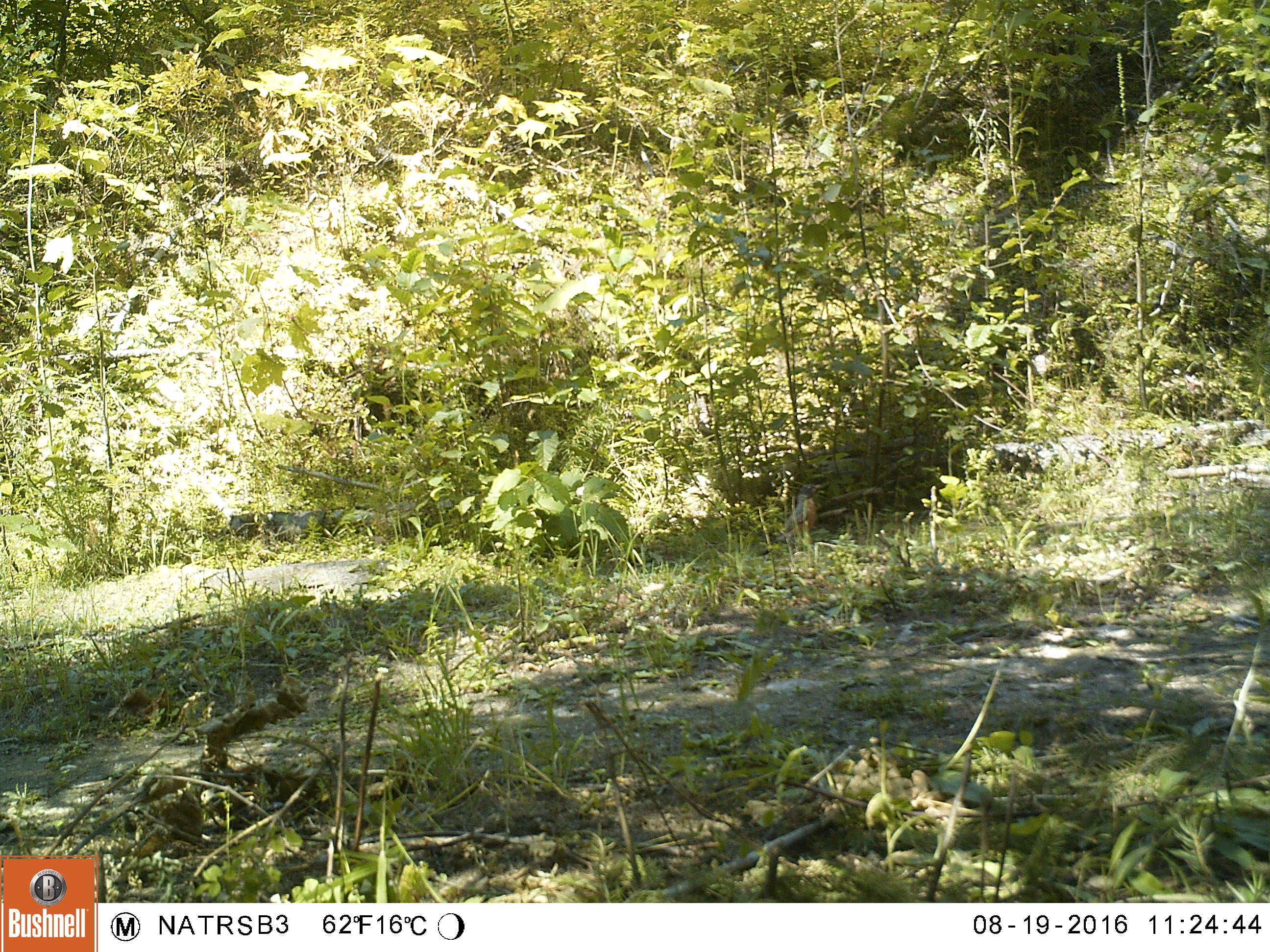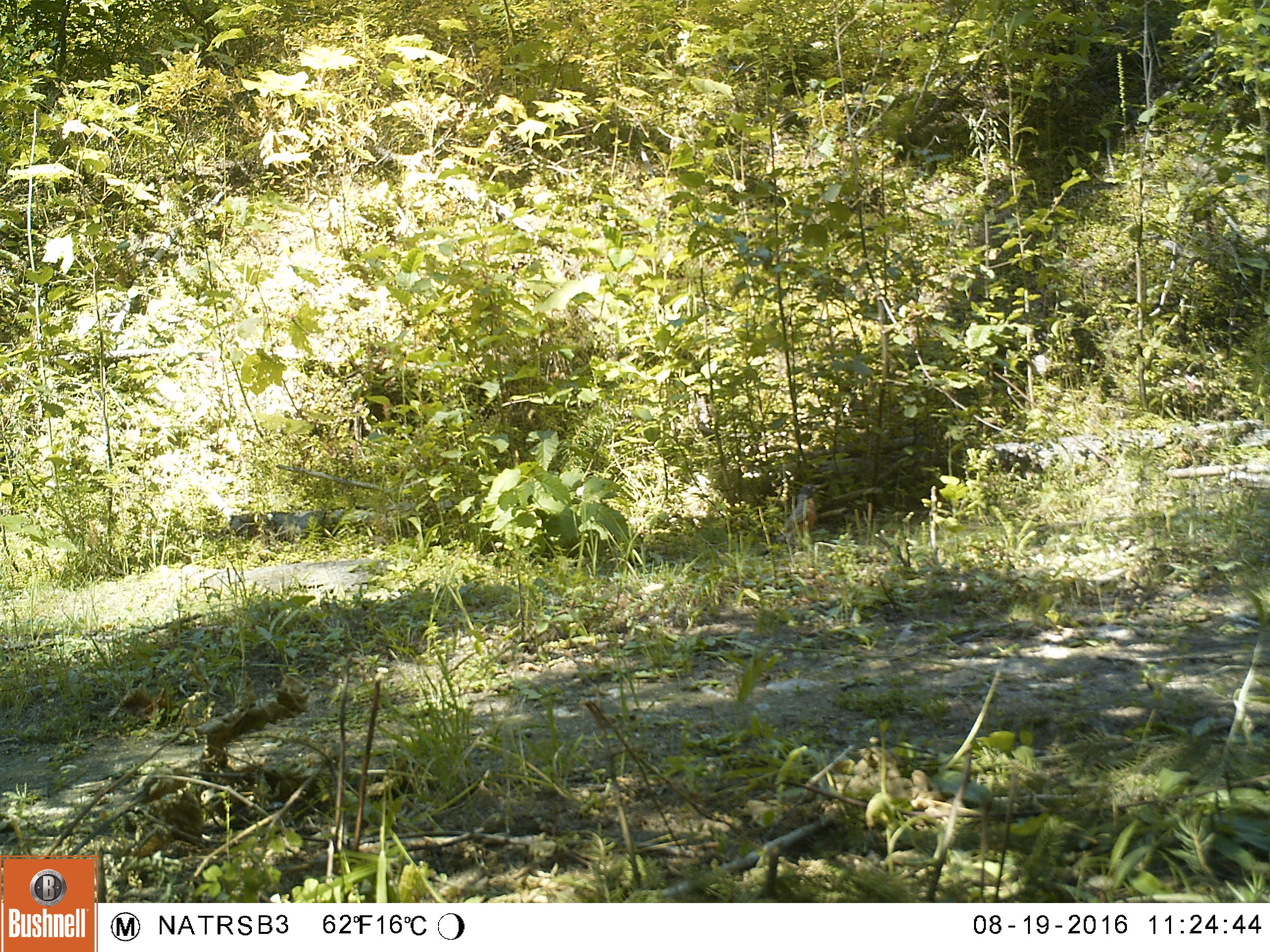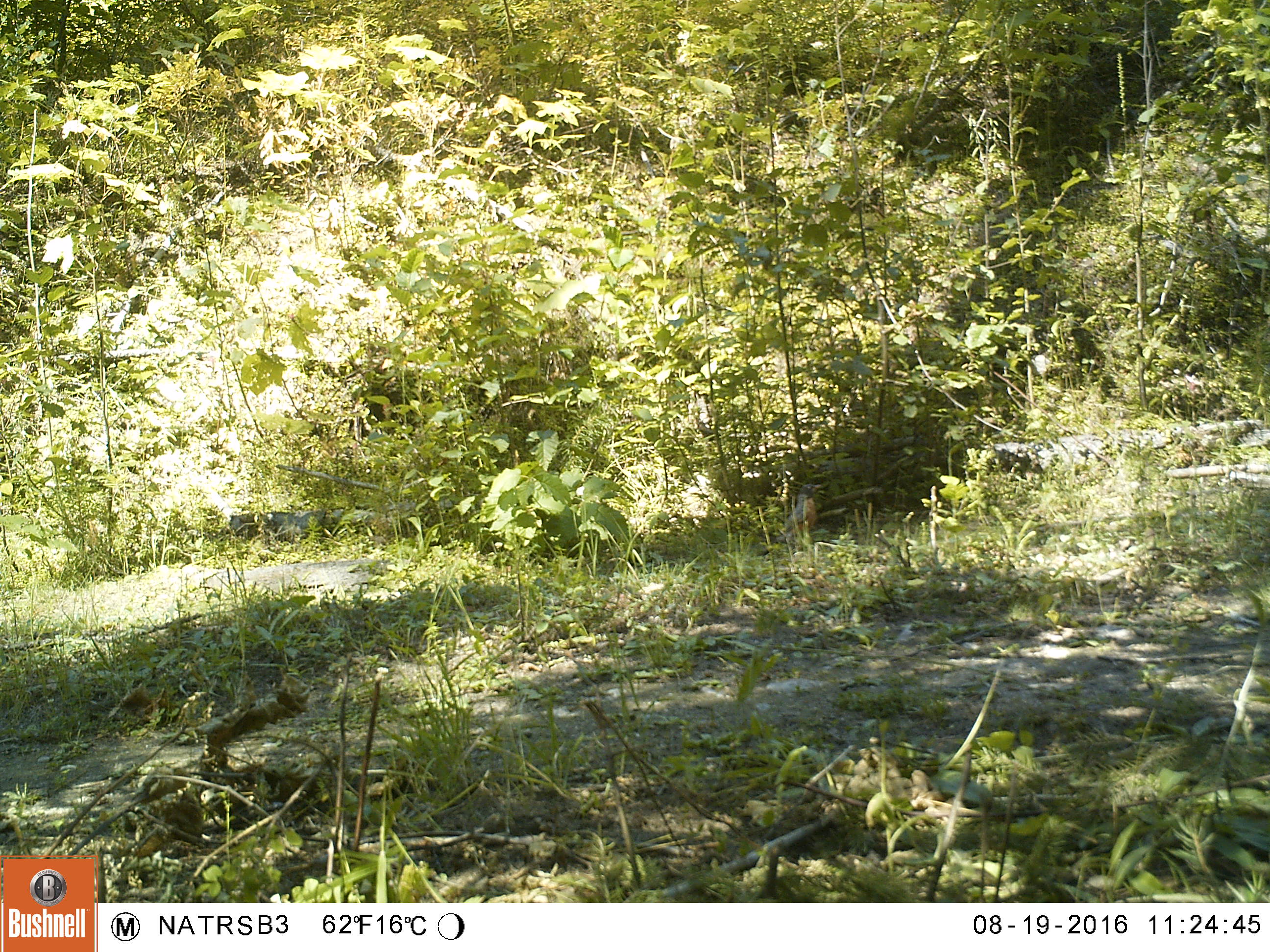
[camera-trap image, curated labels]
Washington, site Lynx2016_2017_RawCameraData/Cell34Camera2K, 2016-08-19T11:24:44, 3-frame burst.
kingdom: Animalia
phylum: Chordata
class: Aves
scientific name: Aves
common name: birds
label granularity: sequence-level